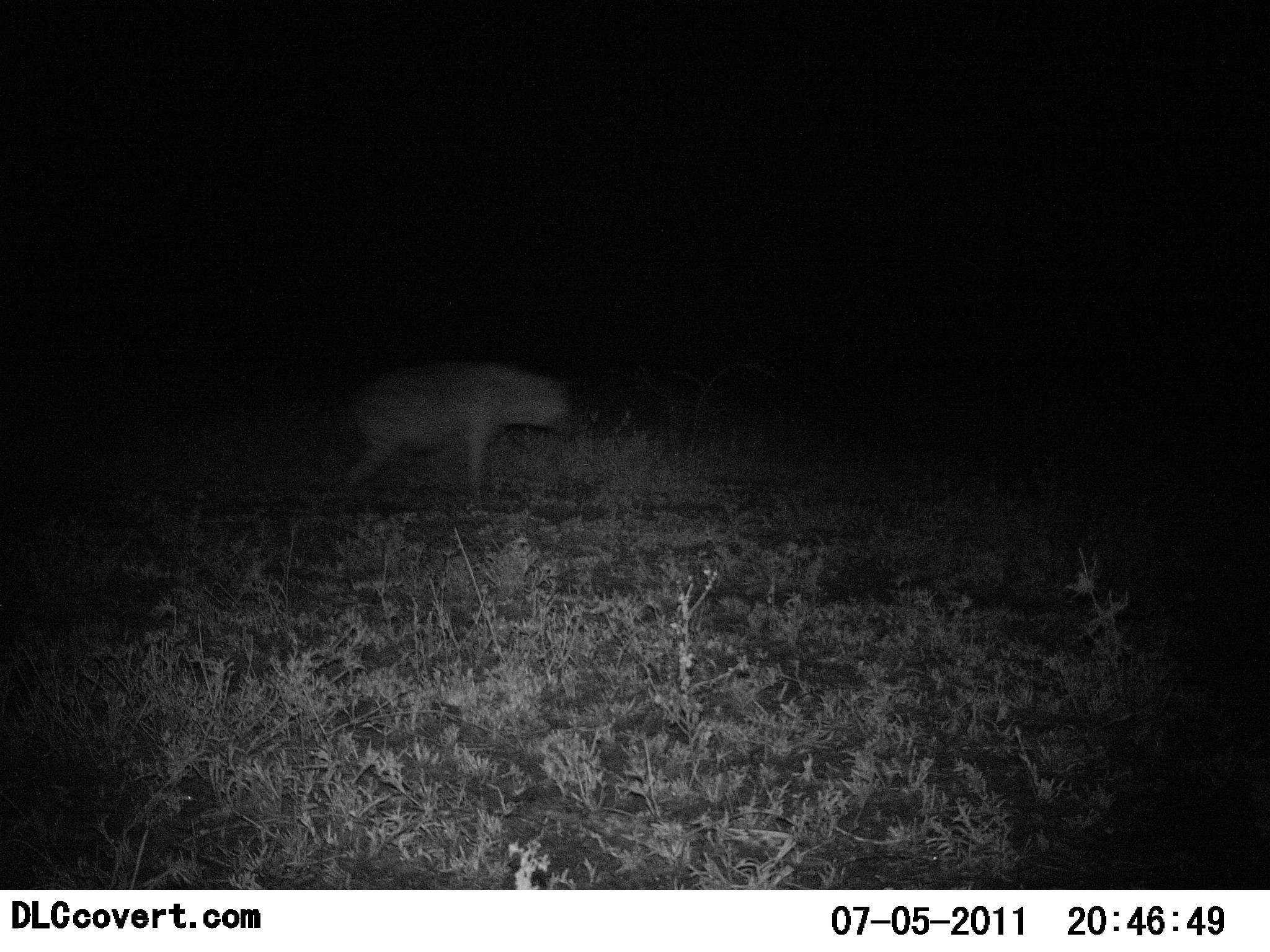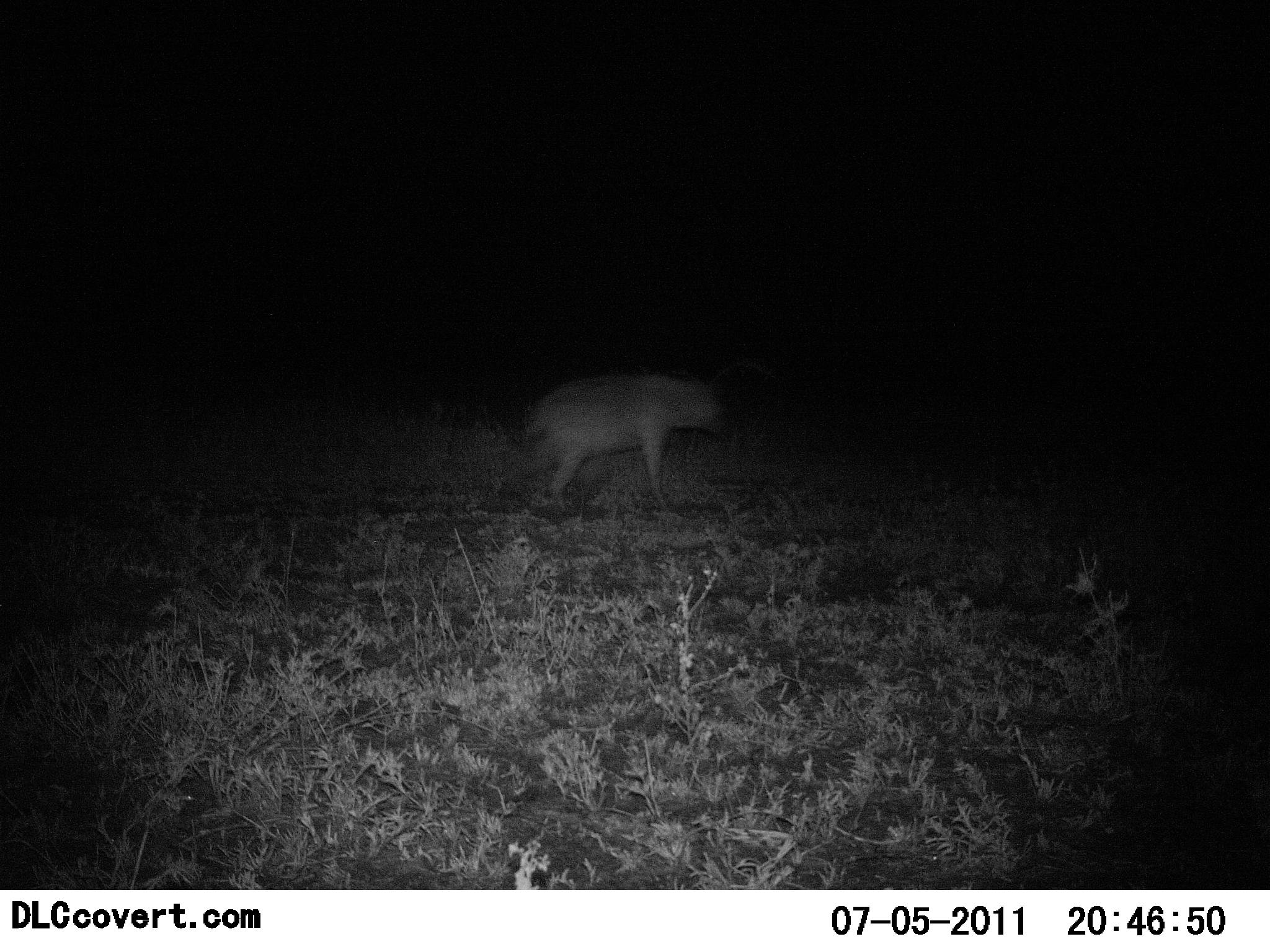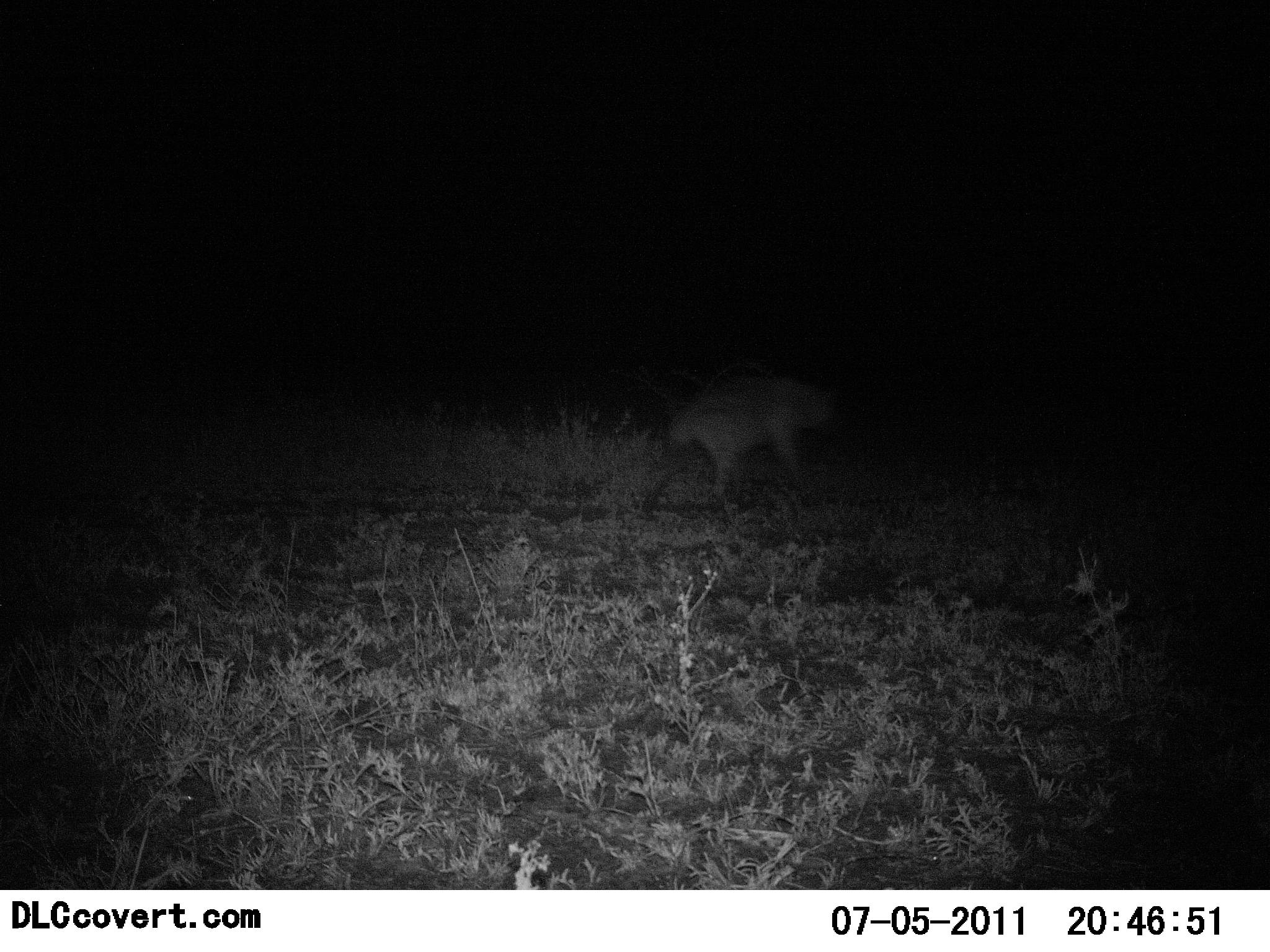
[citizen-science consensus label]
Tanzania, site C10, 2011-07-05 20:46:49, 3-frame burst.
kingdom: Animalia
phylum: Chordata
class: Mammalia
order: Carnivora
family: Hyaenidae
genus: Crocuta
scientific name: Crocuta crocuta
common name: spotted hyena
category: hyenaspotted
Hyenaspotted (spotted hyena) (Crocuta crocuta), count 1. Behavior (volunteer vote fractions): standing 0%, resting 0%, moving 100%, interacting 0%. Young present (vote fraction): 0%. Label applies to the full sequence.